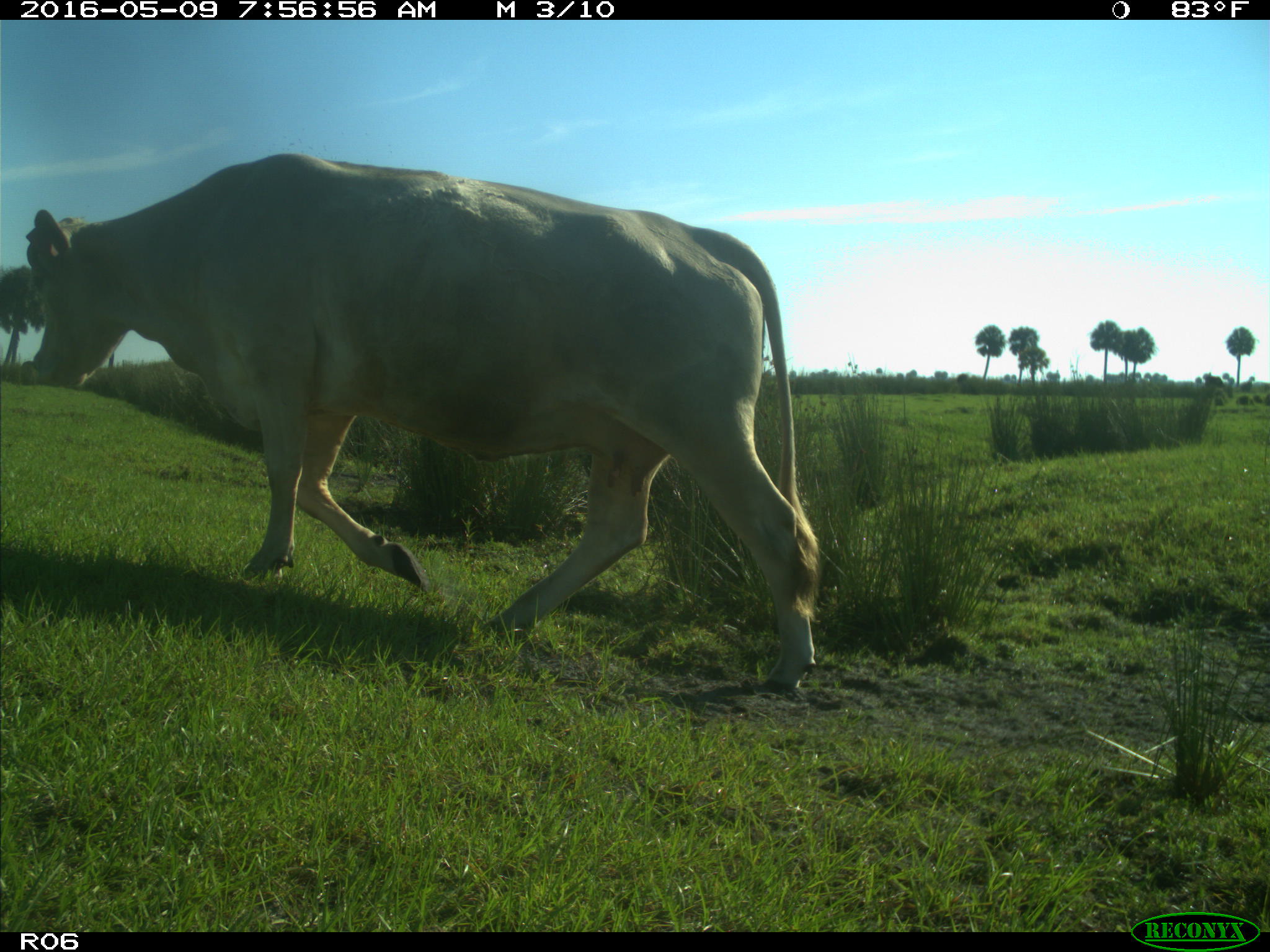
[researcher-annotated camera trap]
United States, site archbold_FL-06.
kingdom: Animalia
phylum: Chordata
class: Mammalia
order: Artiodactyla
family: Bovidae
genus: Bos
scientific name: Bos taurus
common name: domestic cow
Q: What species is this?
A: Bos taurus (domestic cow).